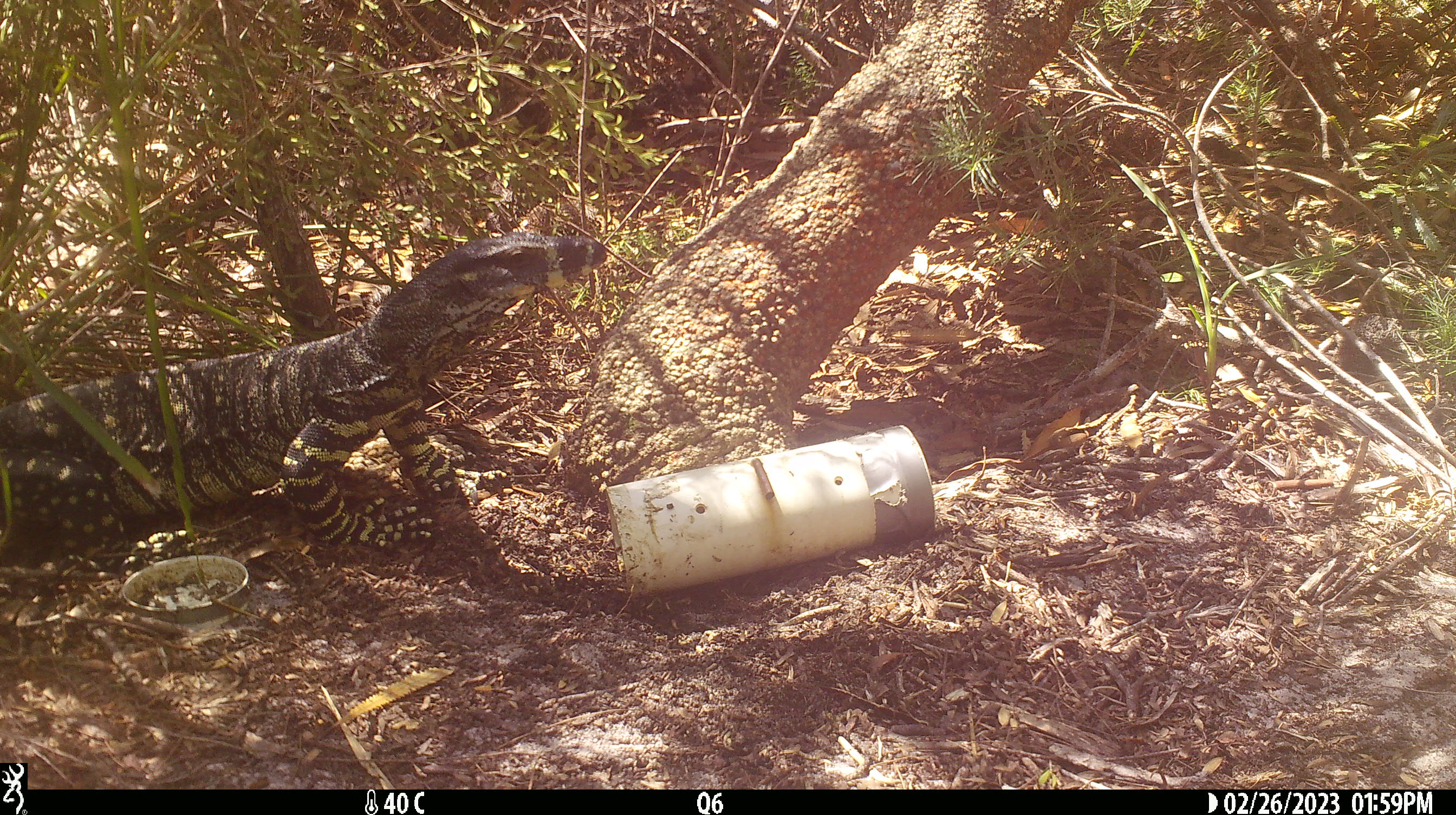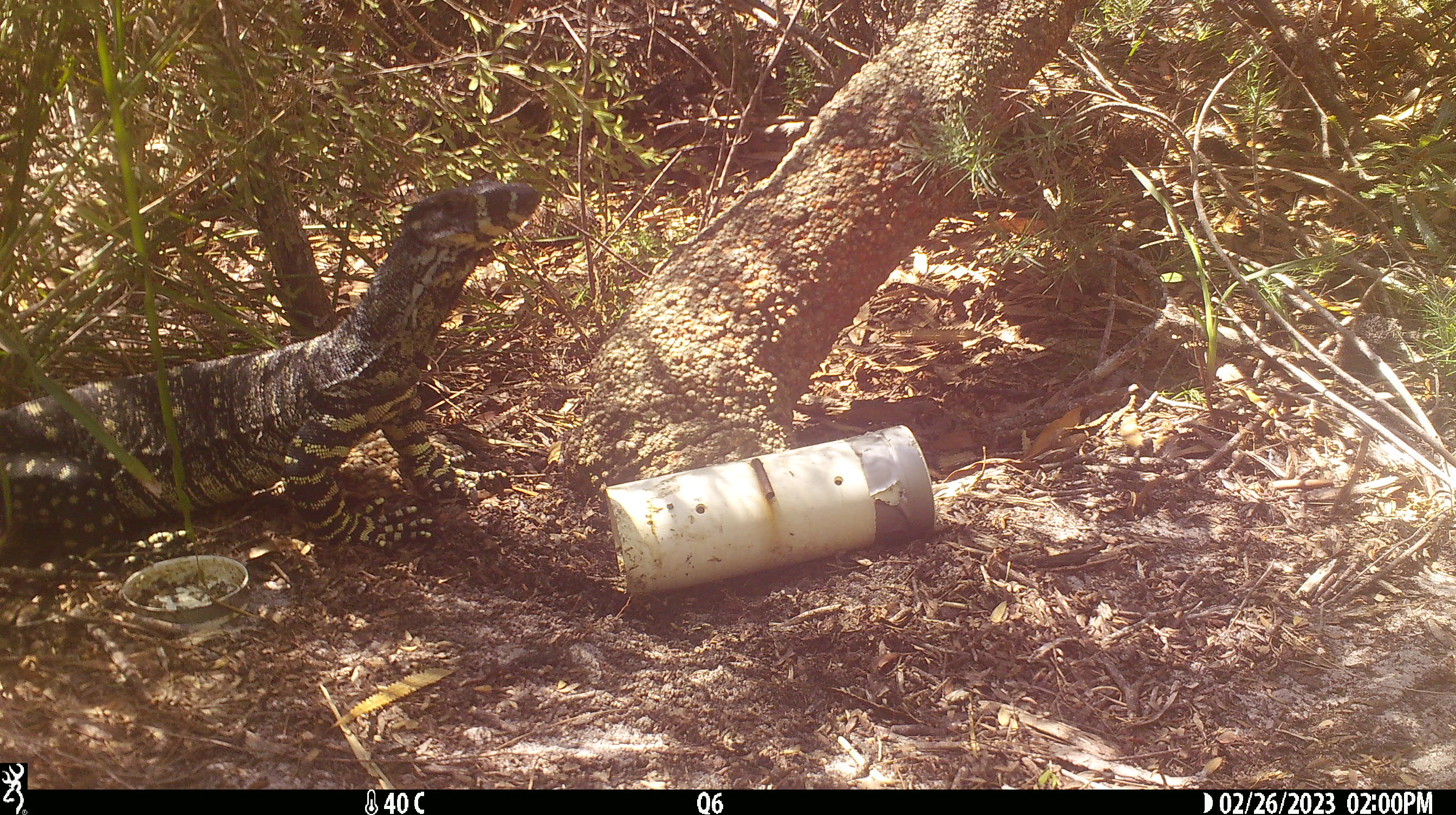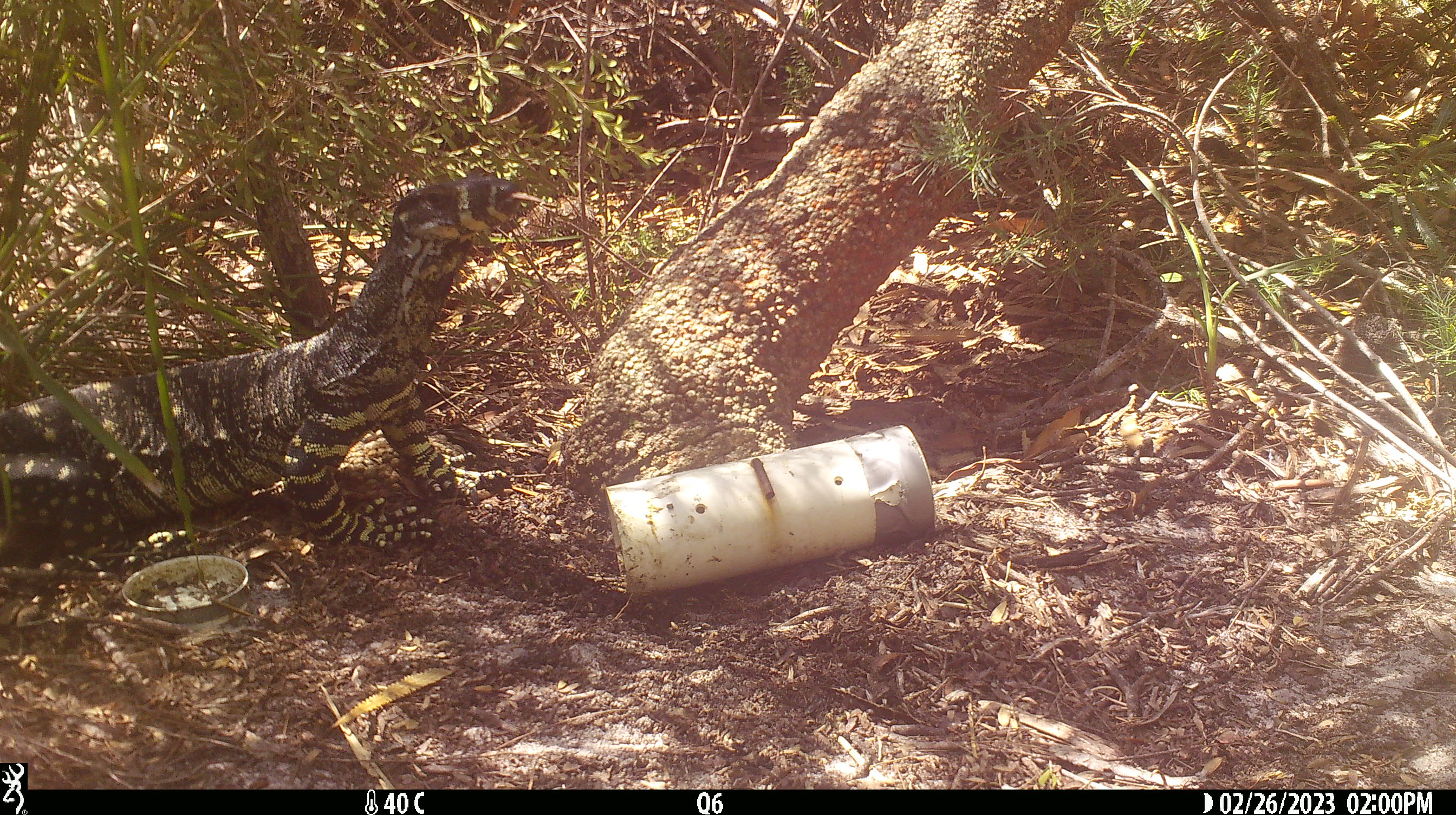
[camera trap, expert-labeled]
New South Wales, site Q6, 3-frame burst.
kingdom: Animalia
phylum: Chordata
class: Reptilia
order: Squamata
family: Varanidae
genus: Varanus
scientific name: Varanus varius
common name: lace monitor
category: goanna